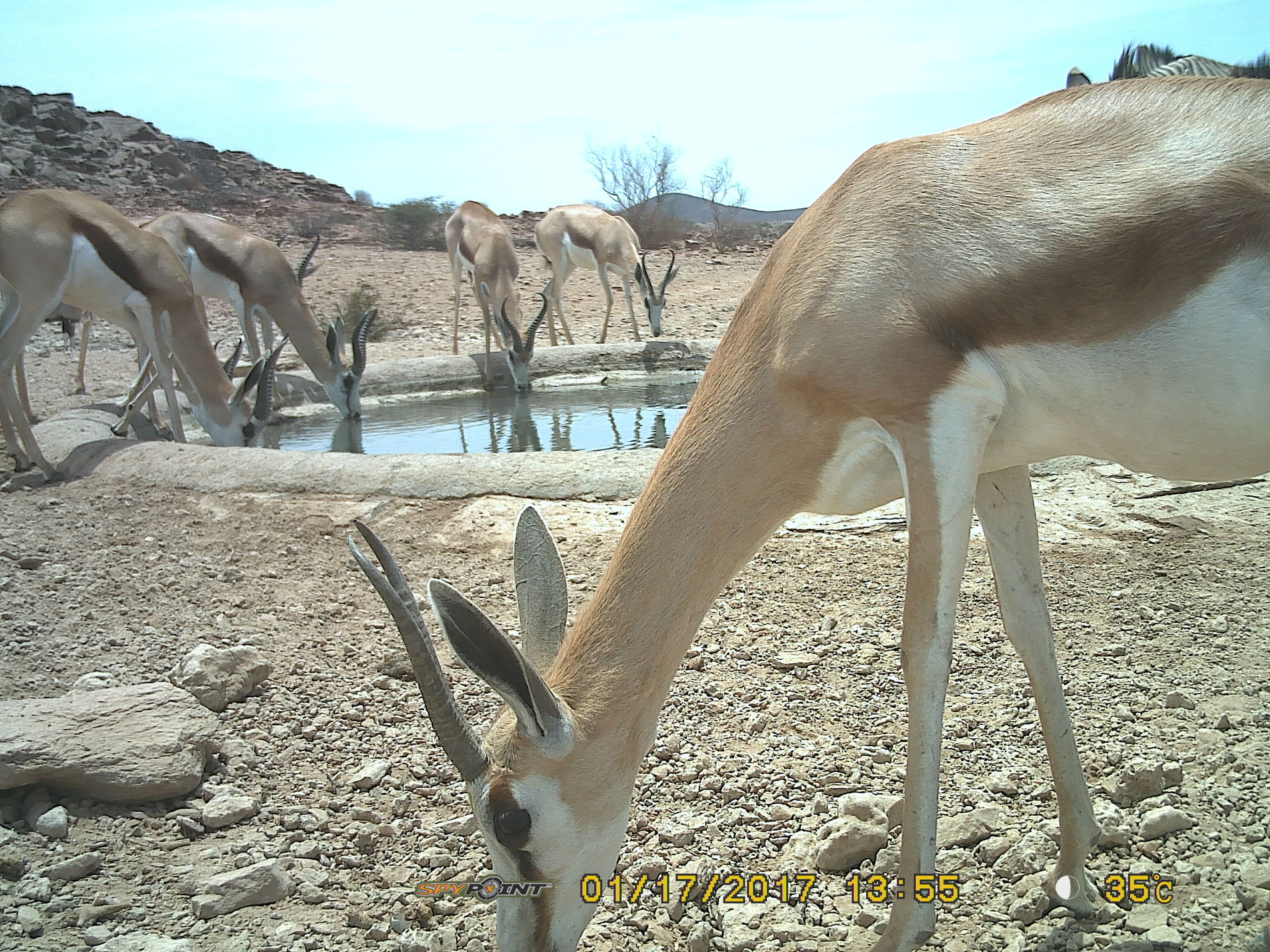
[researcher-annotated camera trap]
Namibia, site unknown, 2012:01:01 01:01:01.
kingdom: Animalia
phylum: Chordata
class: Mammalia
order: Artiodactyla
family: Bovidae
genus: Antidorcas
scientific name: Antidorcas marsupialis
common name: springbok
Antidorcas marsupialis (springbok).